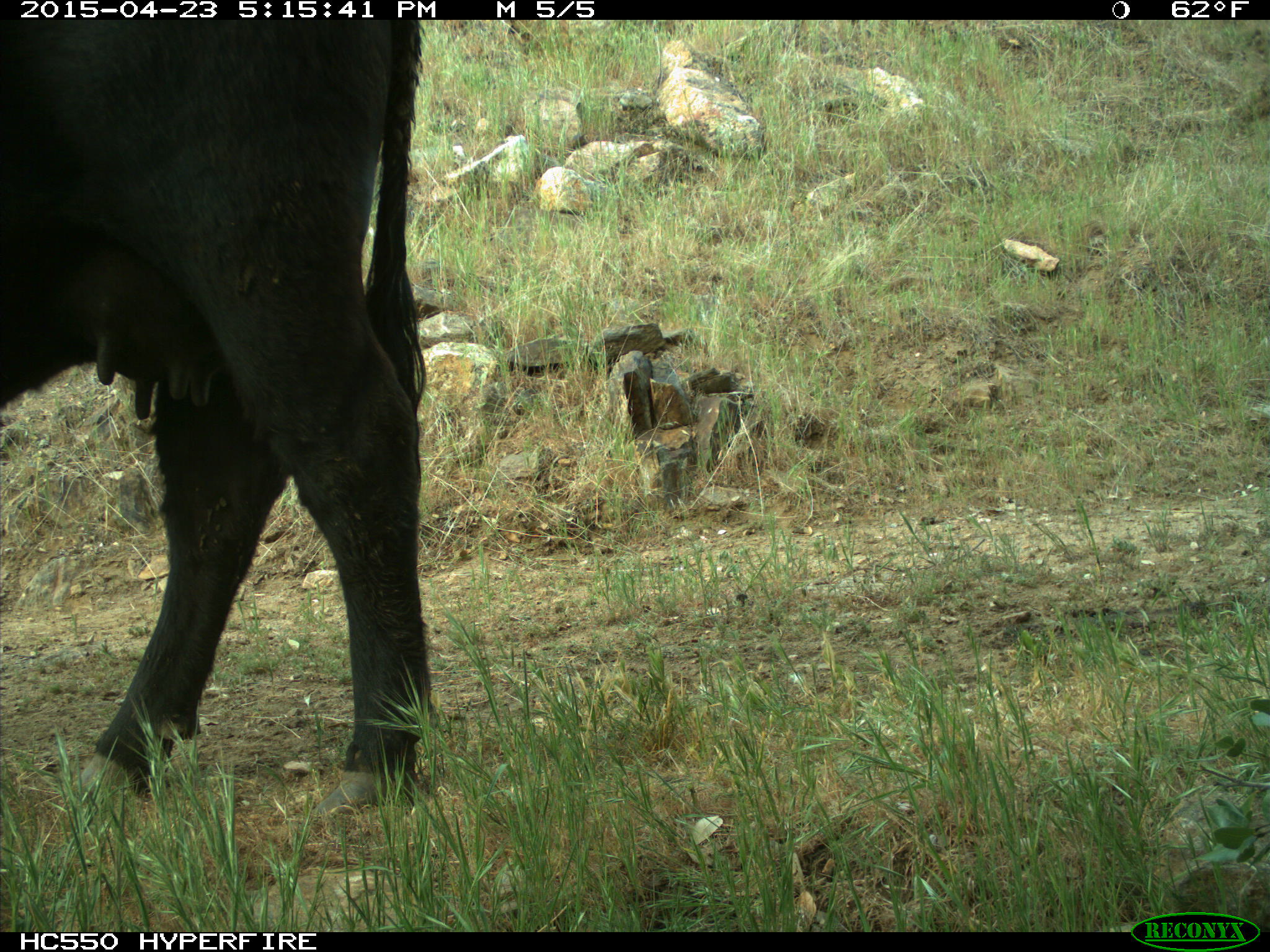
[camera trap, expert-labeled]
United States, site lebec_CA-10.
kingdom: Animalia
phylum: Chordata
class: Mammalia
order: Artiodactyla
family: Bovidae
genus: Bos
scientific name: Bos taurus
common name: domestic cow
Bos taurus (domestic cow).